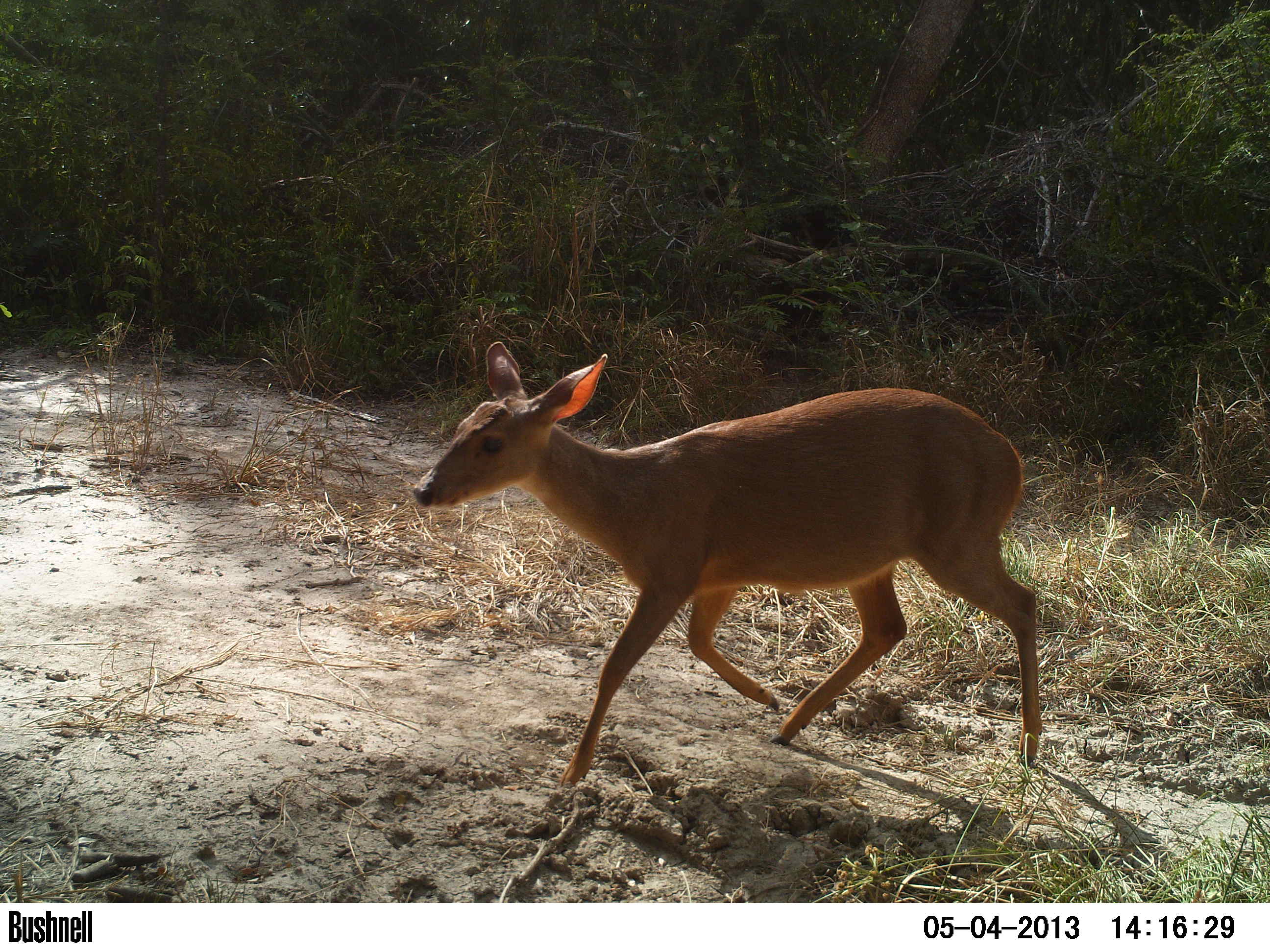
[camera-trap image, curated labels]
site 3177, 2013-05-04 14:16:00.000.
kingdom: Animalia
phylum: Chordata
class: Mammalia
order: Artiodactyla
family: Cervidae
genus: Mazama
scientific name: Mazama gouazoubira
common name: gray brocket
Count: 1.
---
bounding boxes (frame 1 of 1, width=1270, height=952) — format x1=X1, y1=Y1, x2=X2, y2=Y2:
mazama gouazoubira: x1=412, y1=342, x2=1042, y2=790